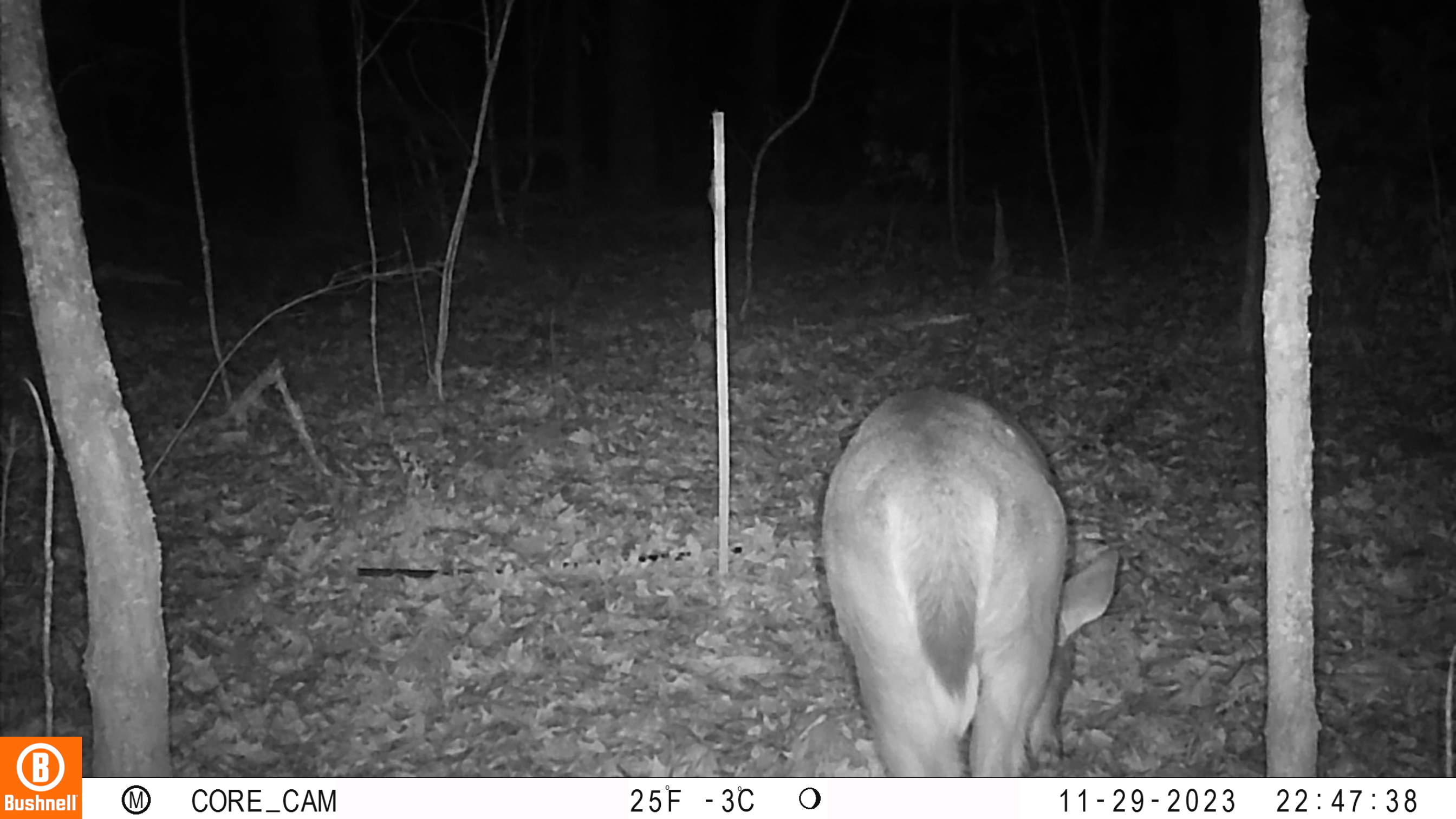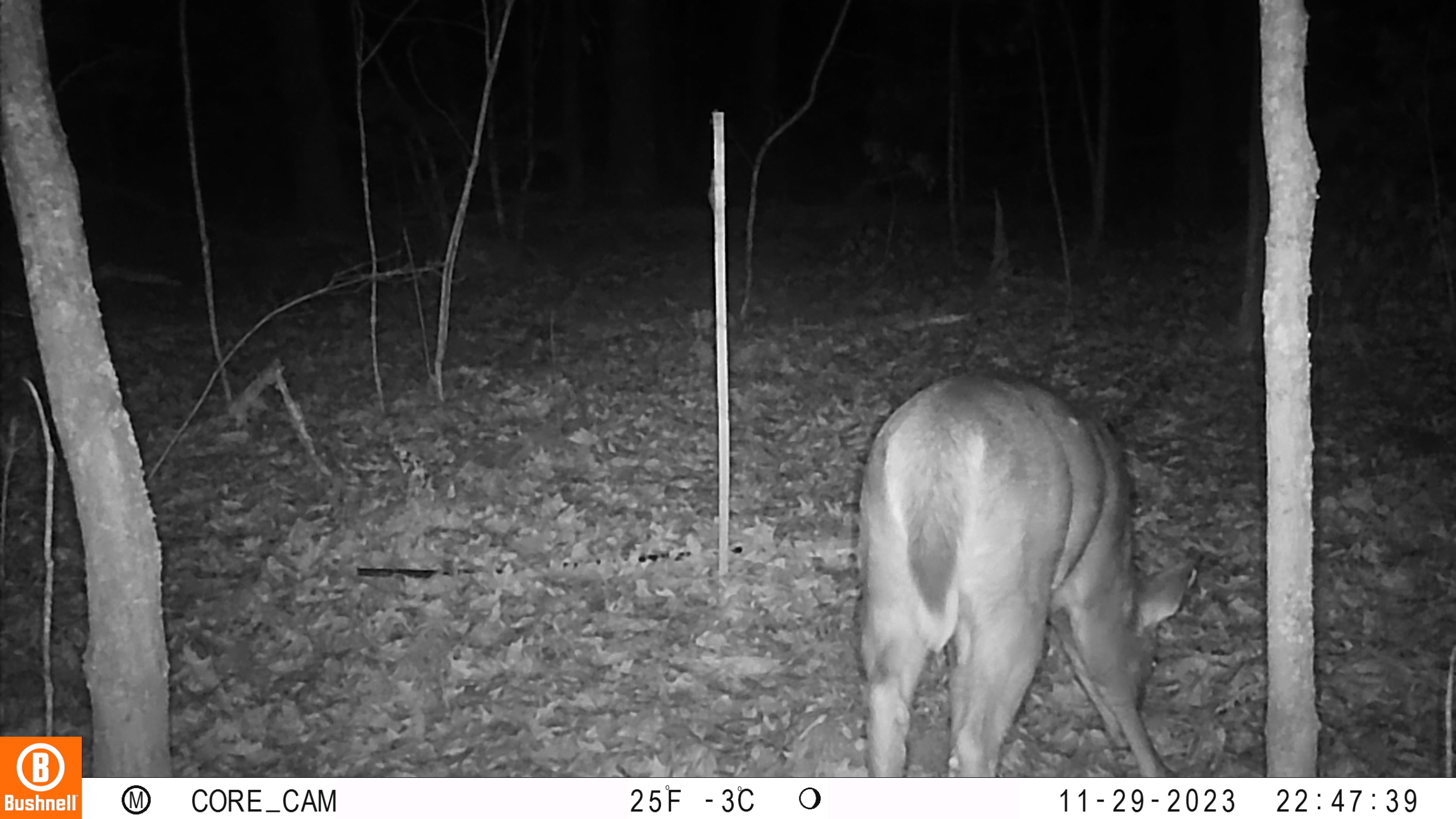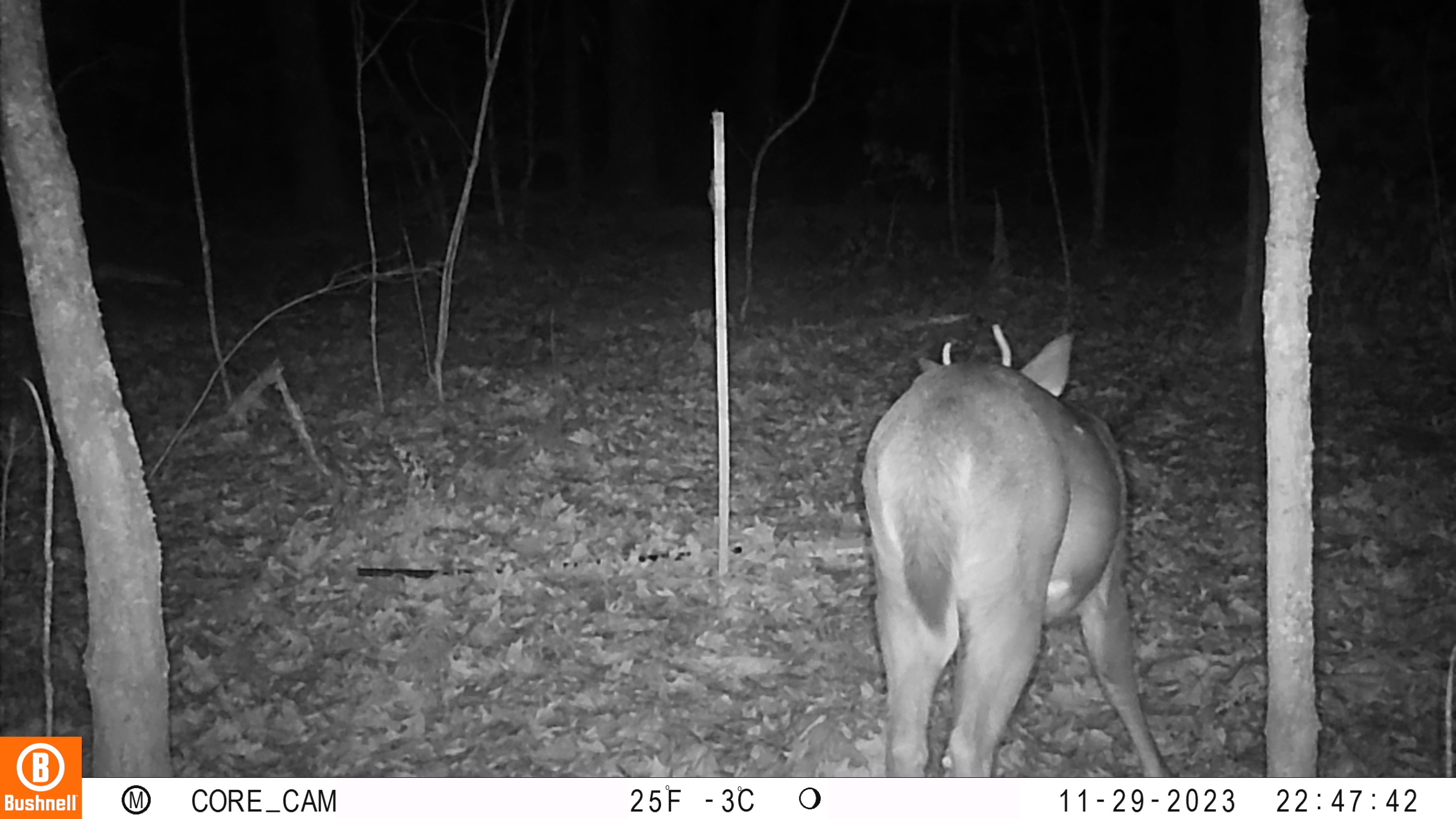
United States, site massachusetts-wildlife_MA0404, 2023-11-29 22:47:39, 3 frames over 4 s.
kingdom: Animalia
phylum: Chordata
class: Mammalia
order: Artiodactyla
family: Cervidae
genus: Odocoileus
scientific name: Odocoileus virginianus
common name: white-tailed deer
White-tailed deer (Odocoileus virginianus).